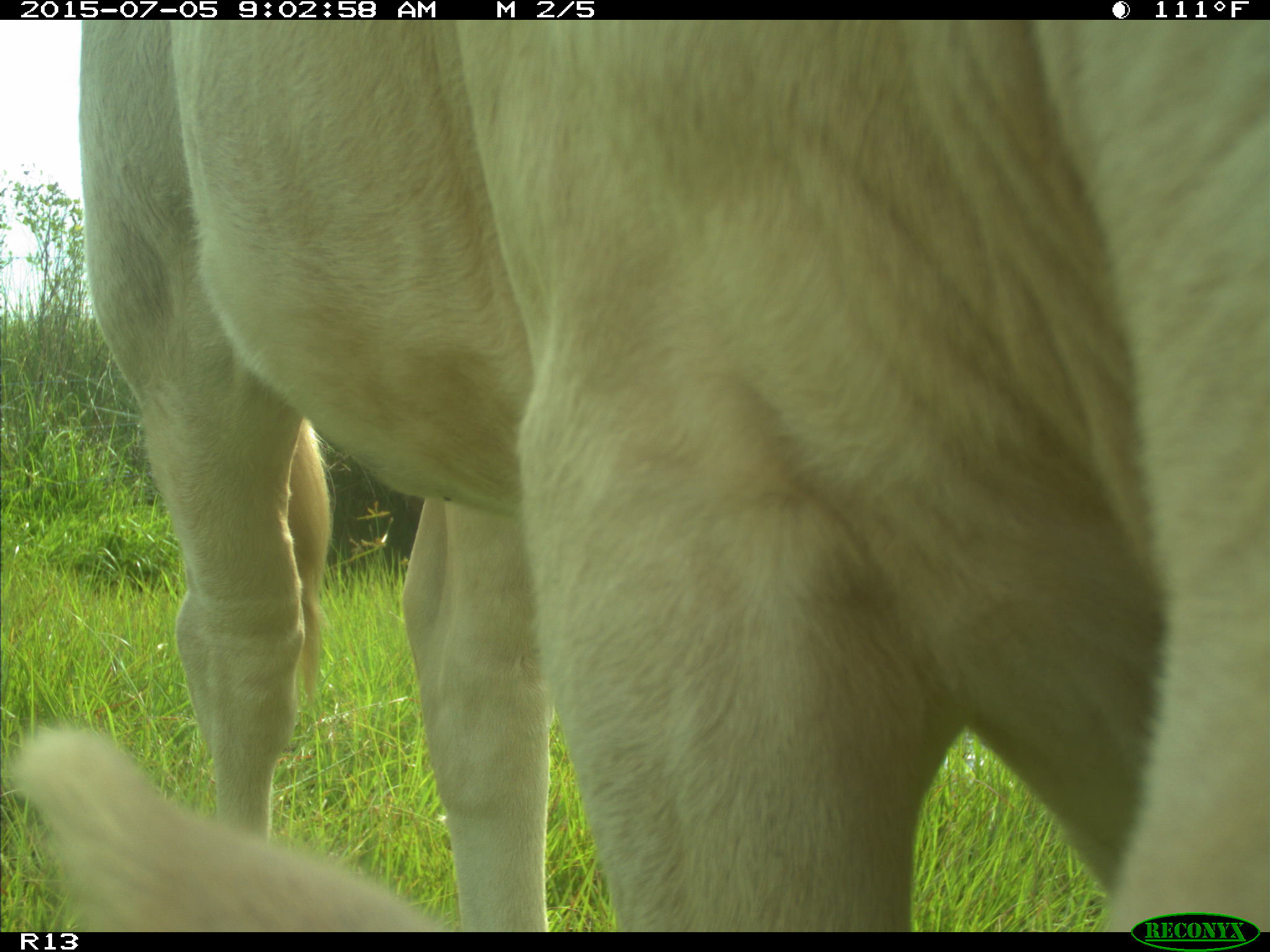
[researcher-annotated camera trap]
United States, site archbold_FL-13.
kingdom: Animalia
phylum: Chordata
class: Mammalia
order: Artiodactyla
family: Bovidae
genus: Bos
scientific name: Bos taurus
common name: domestic cow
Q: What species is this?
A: Bos taurus (domestic cow).